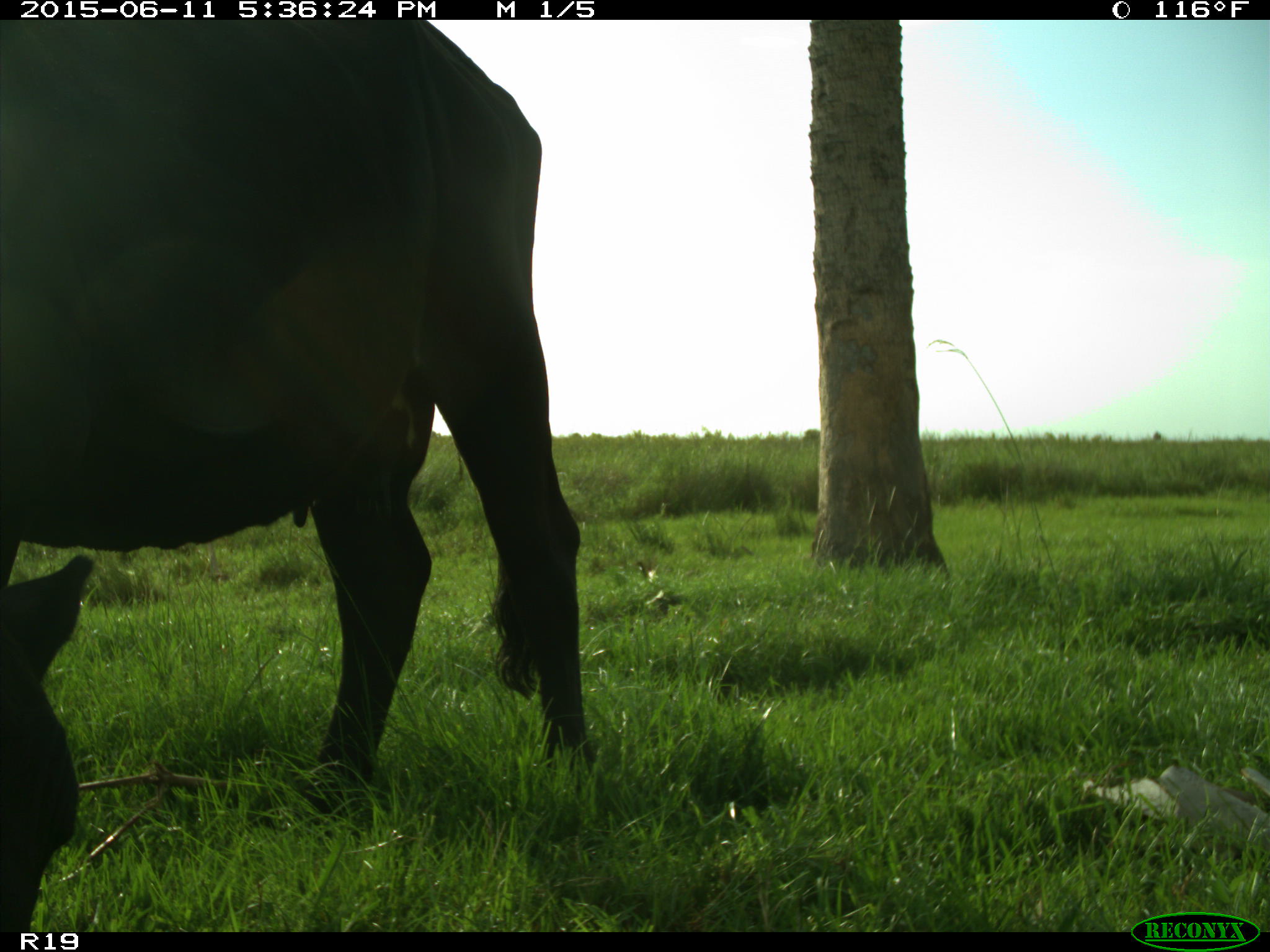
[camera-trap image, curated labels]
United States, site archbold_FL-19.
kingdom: Animalia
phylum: Chordata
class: Mammalia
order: Artiodactyla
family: Bovidae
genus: Bos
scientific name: Bos taurus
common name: domestic cow